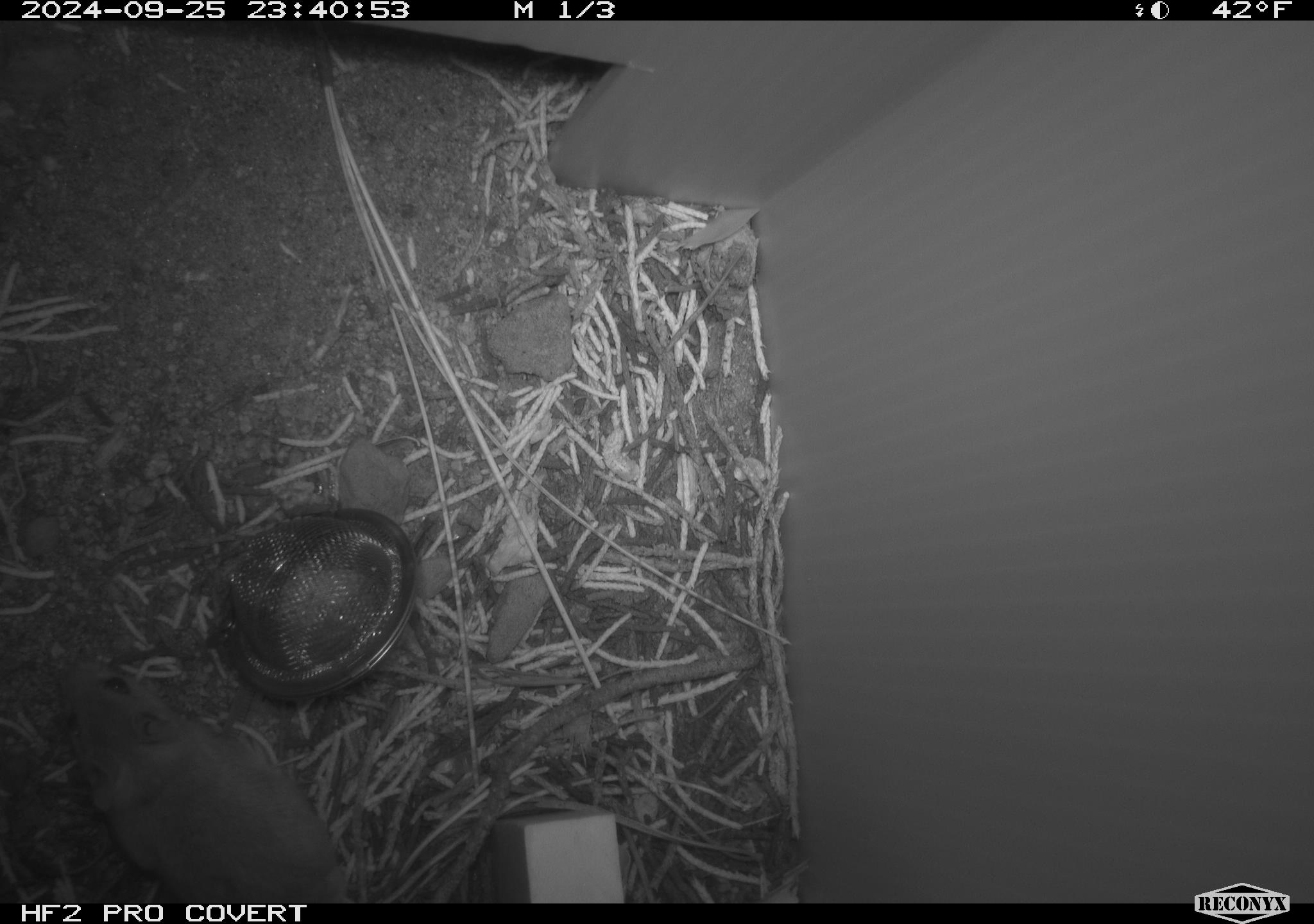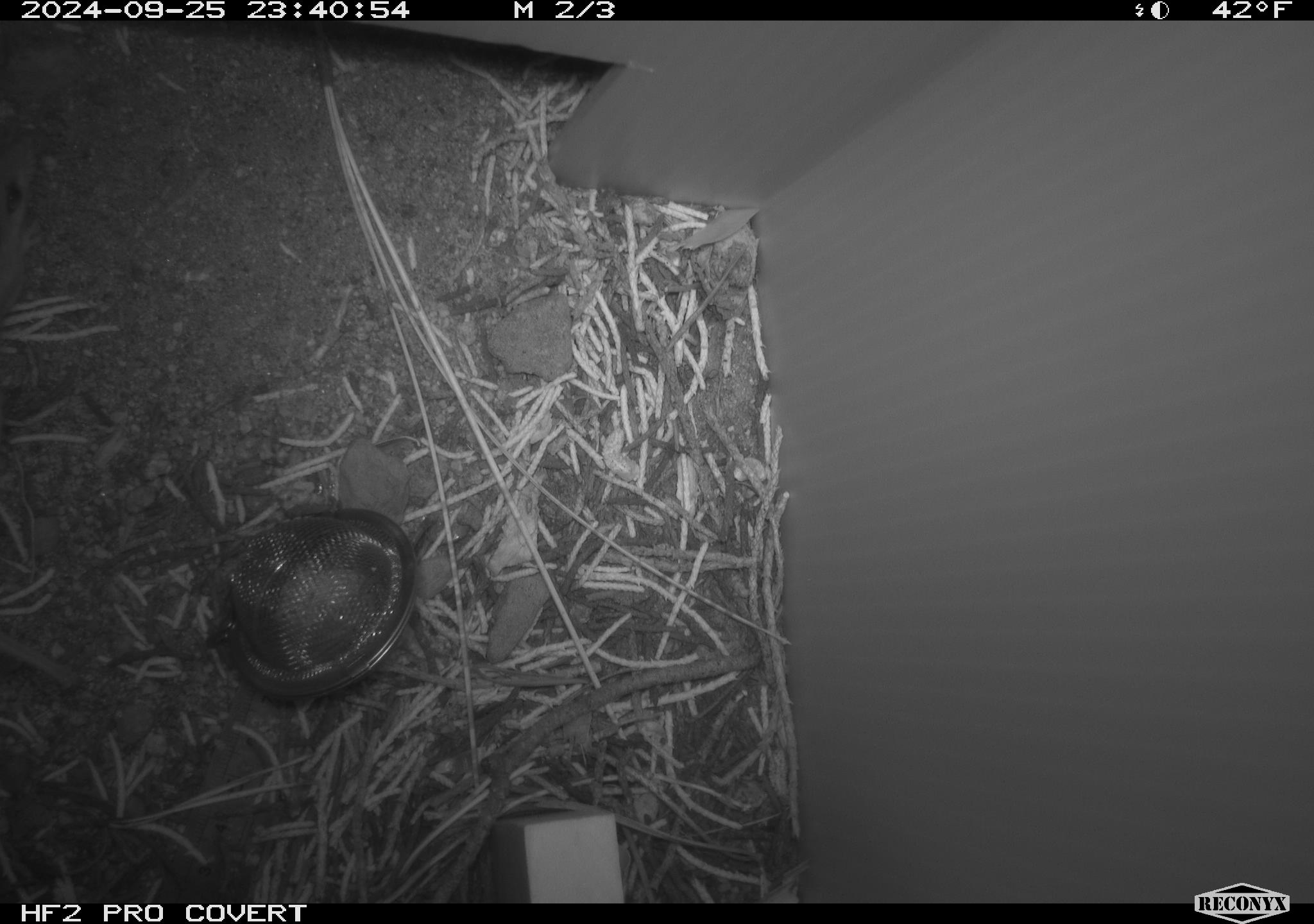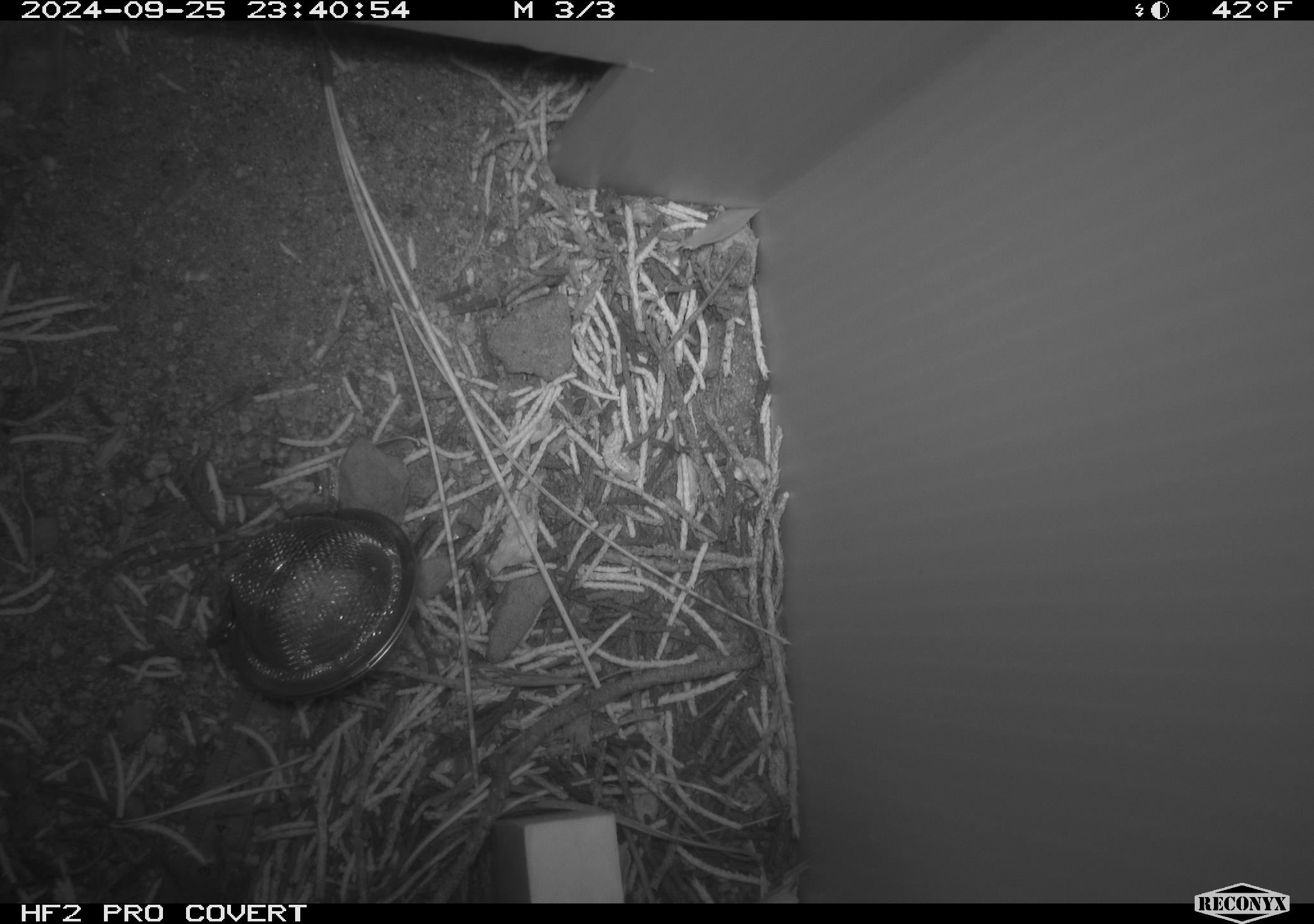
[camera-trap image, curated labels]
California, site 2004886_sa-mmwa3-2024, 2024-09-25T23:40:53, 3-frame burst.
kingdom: Animalia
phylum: Chordata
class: Mammalia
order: Rodentia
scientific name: Rodentia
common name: mouse species